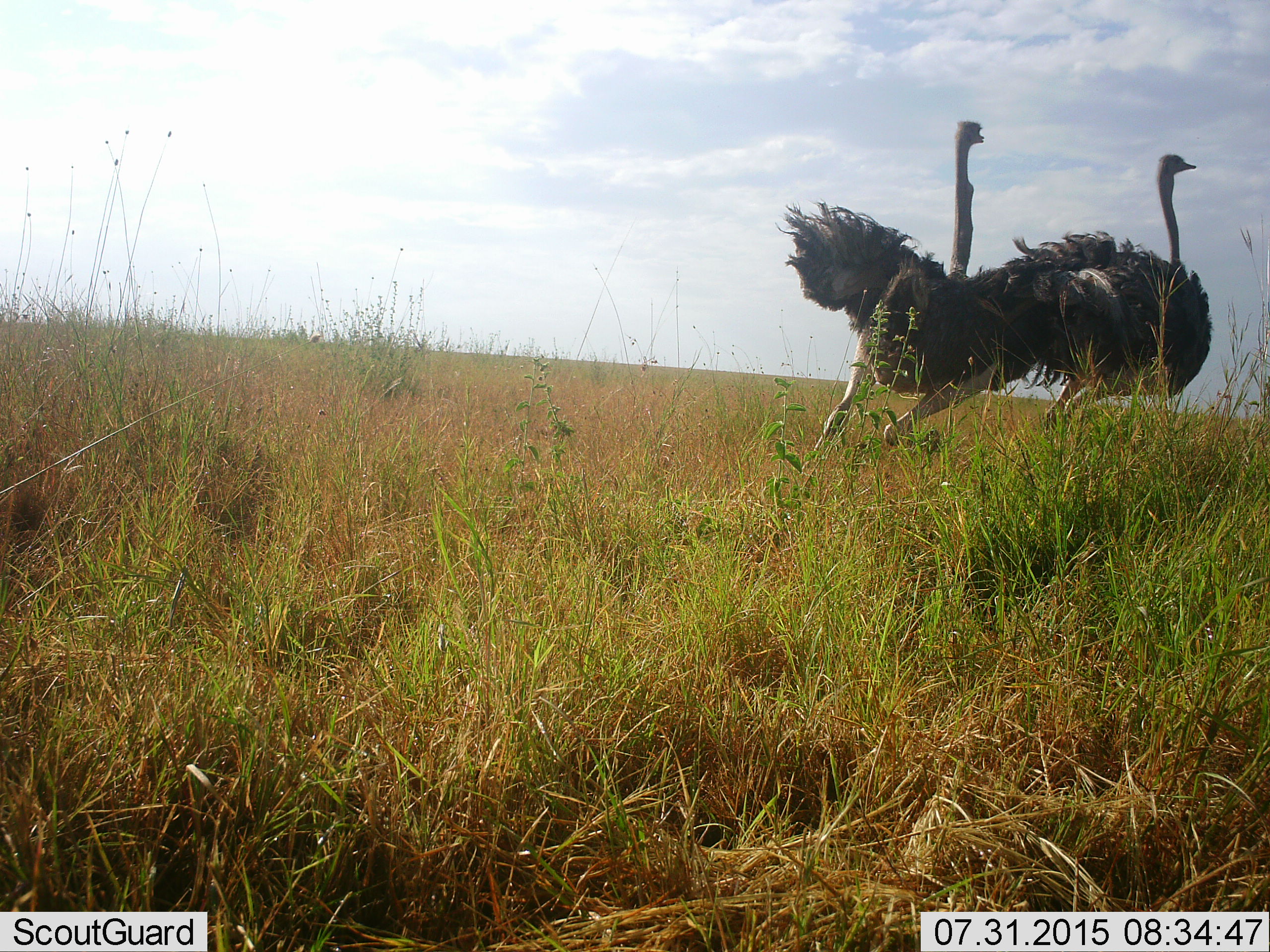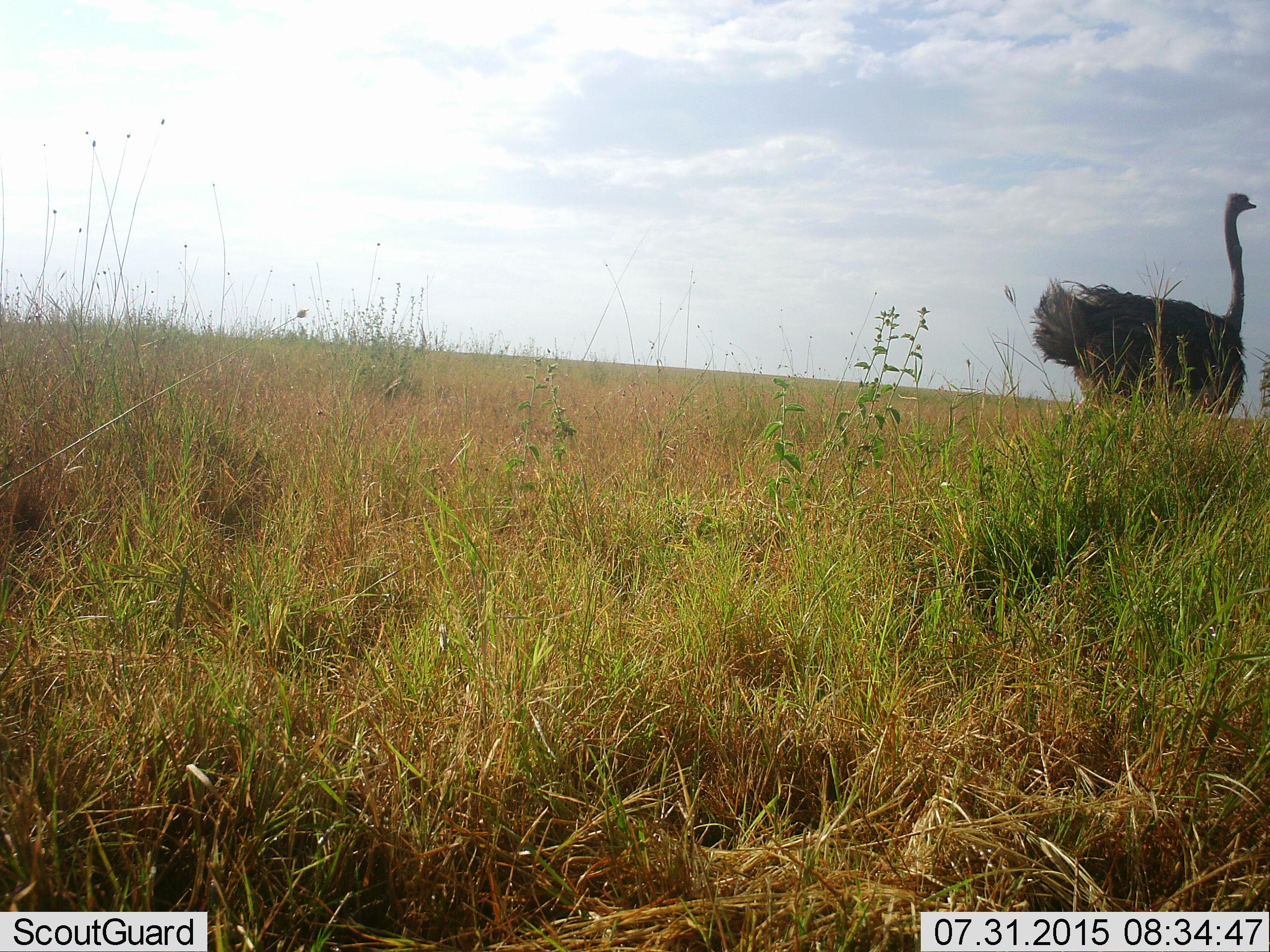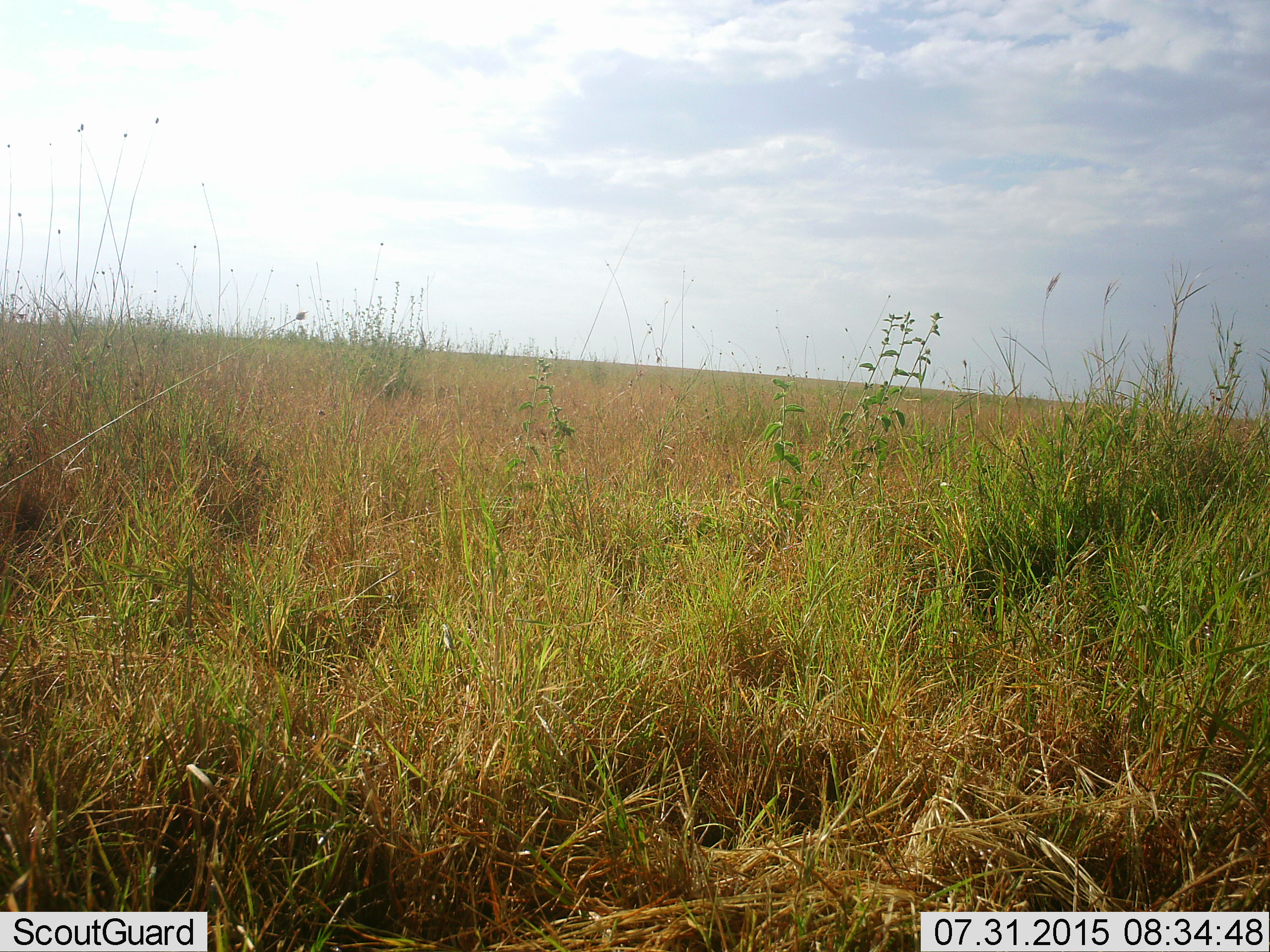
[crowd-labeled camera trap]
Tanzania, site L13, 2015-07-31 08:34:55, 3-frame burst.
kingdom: Animalia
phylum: Chordata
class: Aves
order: Struthioniformes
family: Struthionidae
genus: Struthio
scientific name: Struthio camelus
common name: ostrich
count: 2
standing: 10%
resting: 0%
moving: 100%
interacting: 20%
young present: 0%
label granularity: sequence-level